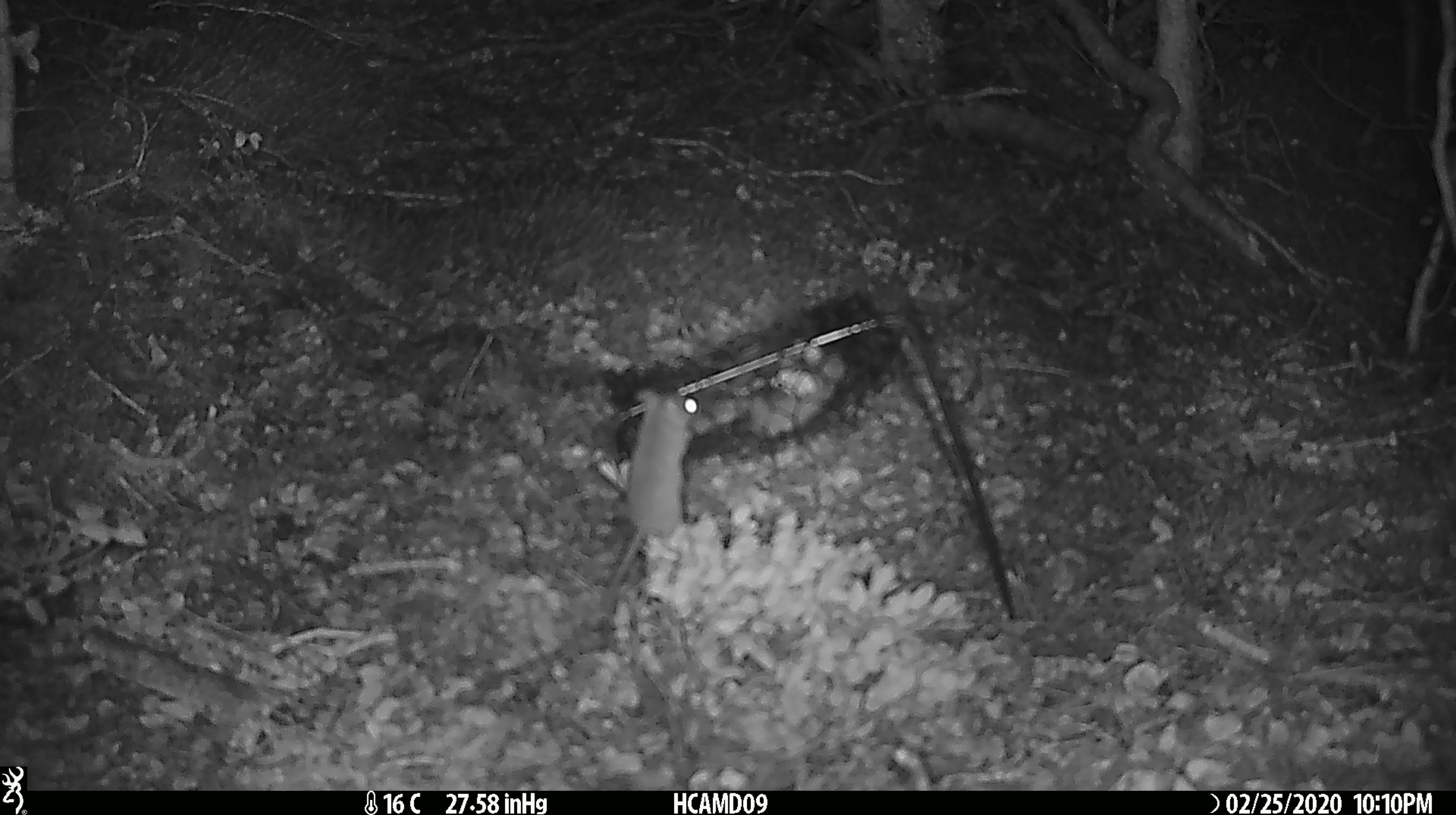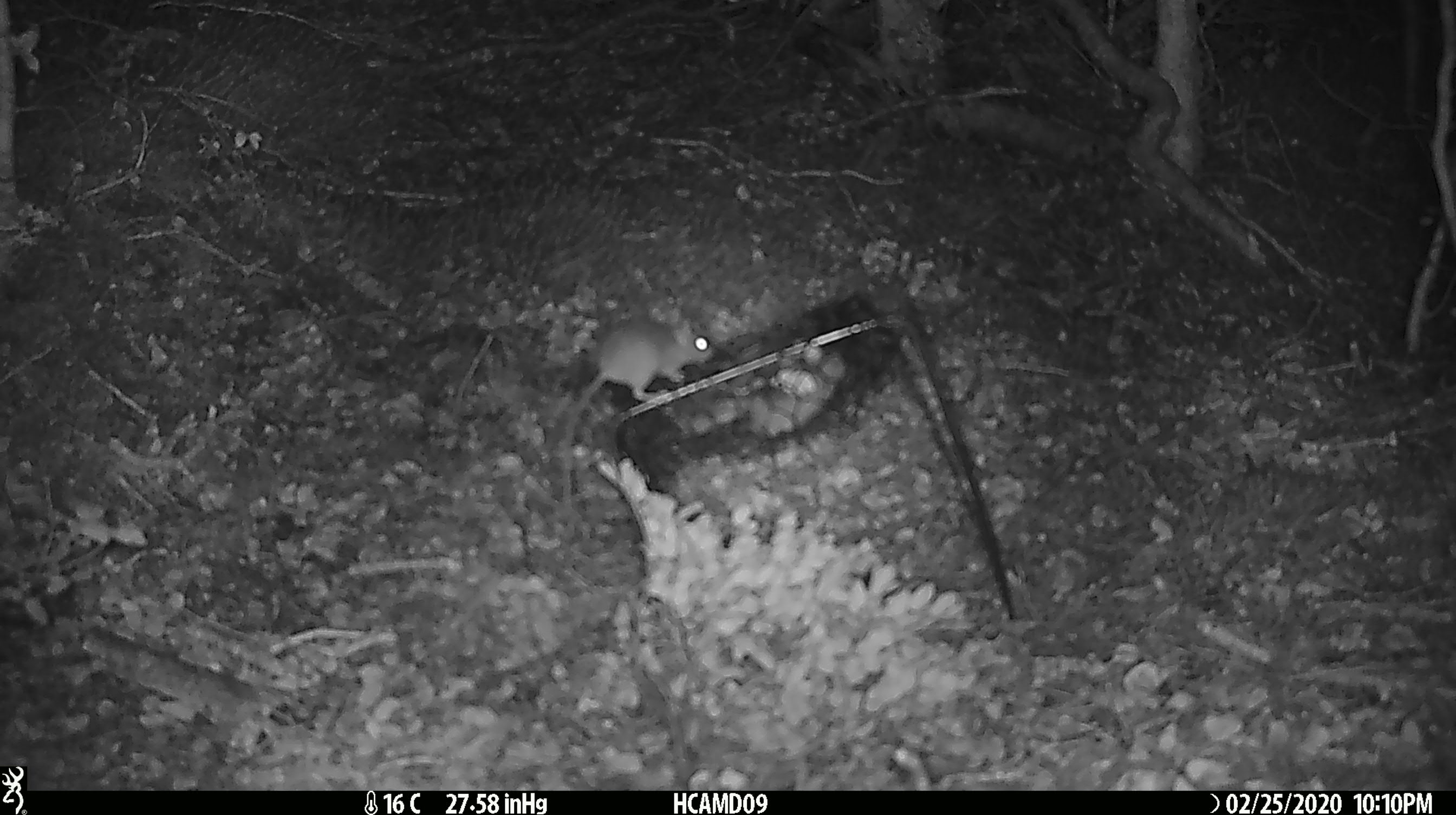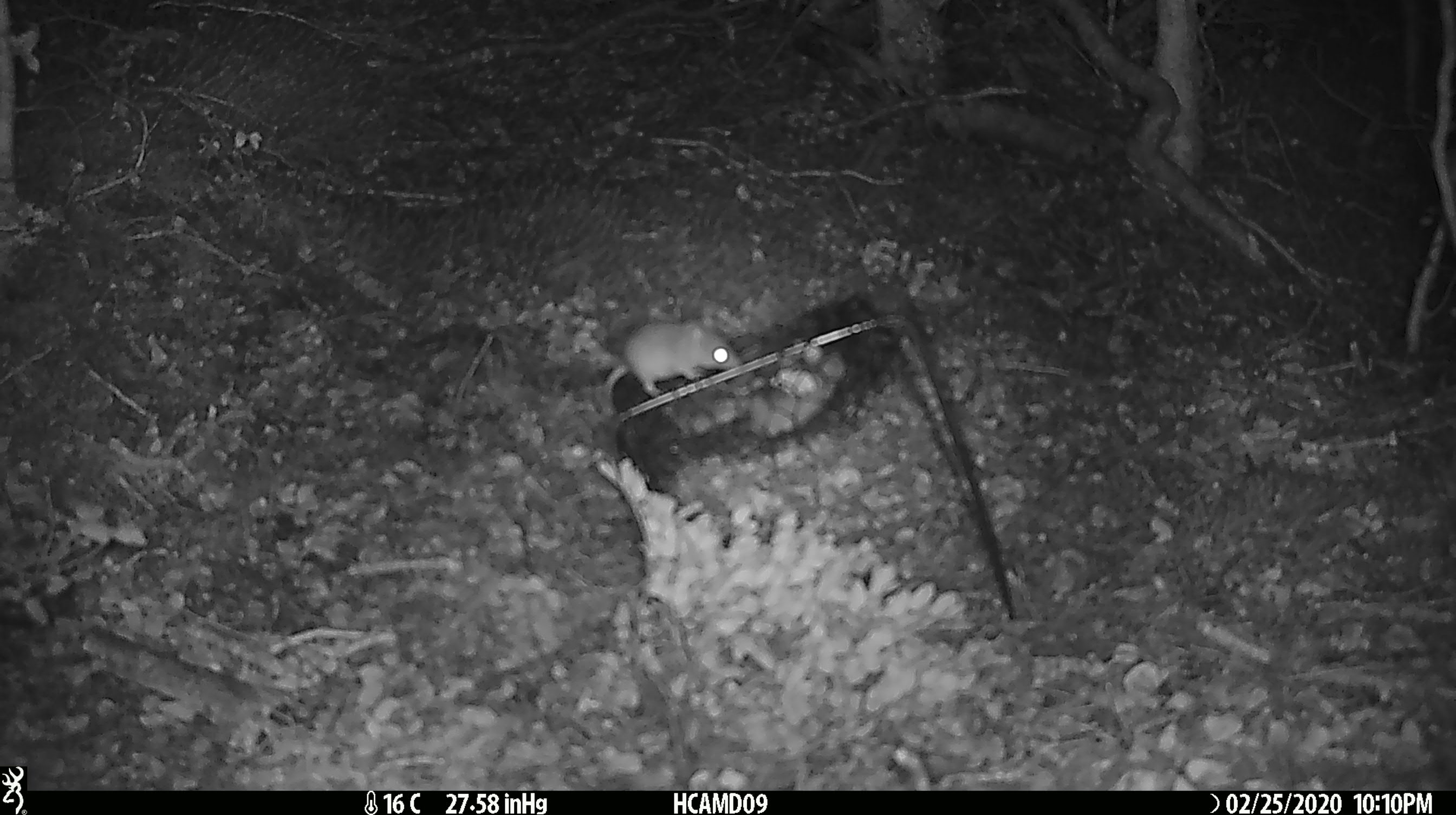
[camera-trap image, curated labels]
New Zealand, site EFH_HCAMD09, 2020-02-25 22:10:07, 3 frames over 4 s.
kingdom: Animalia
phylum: Chordata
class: Mammalia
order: Rodentia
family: Muridae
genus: Mus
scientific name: Mus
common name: mouse